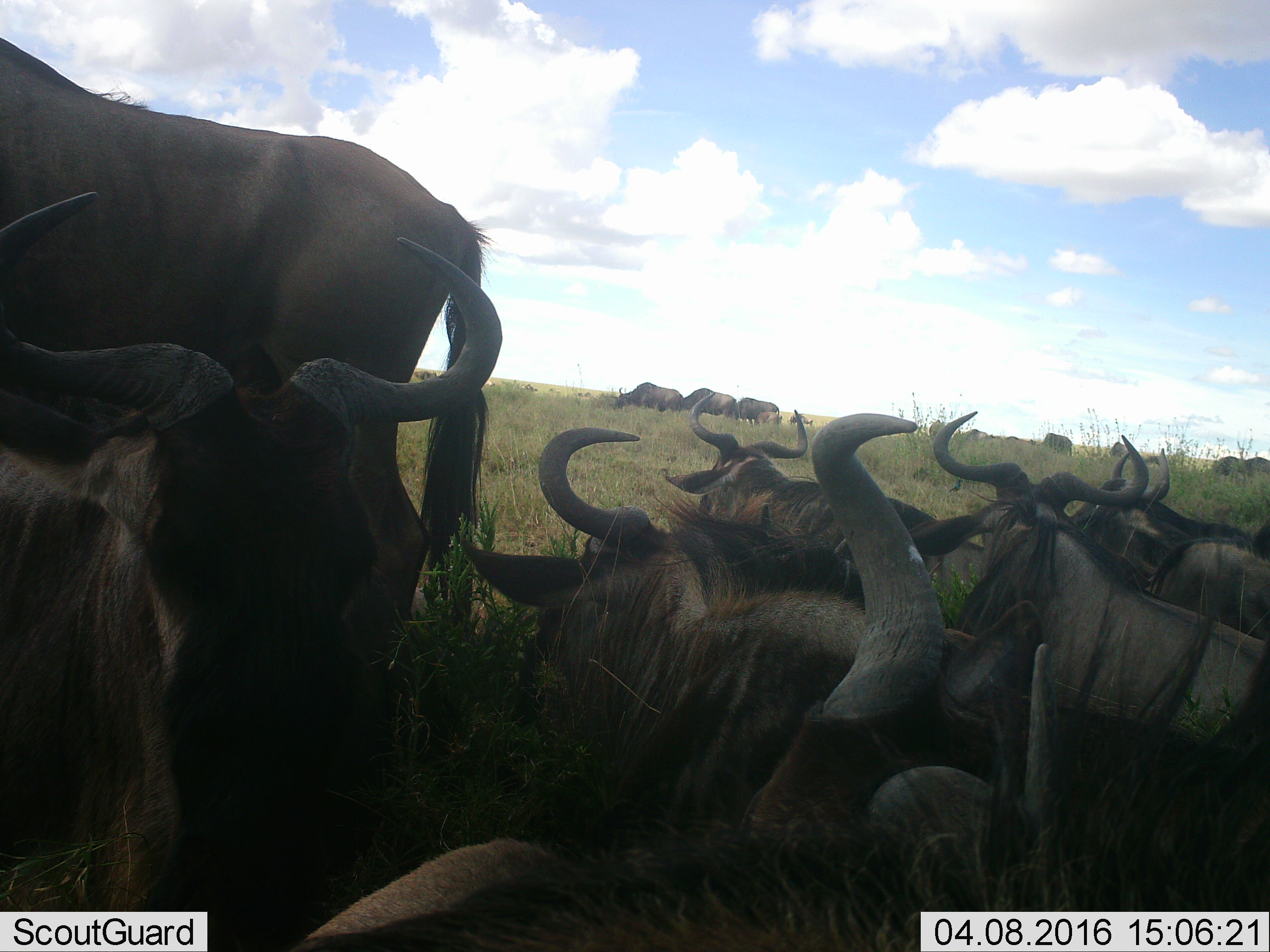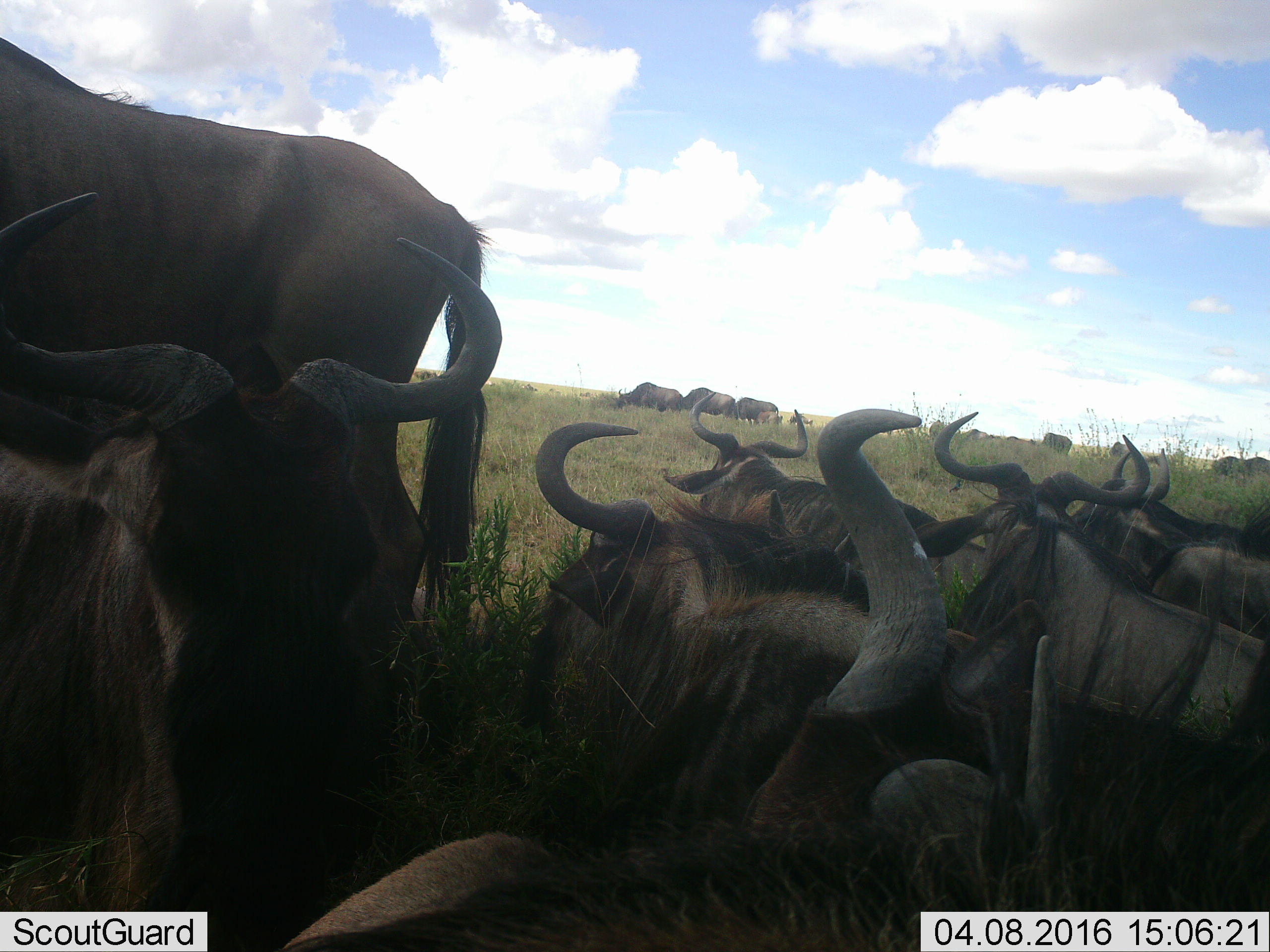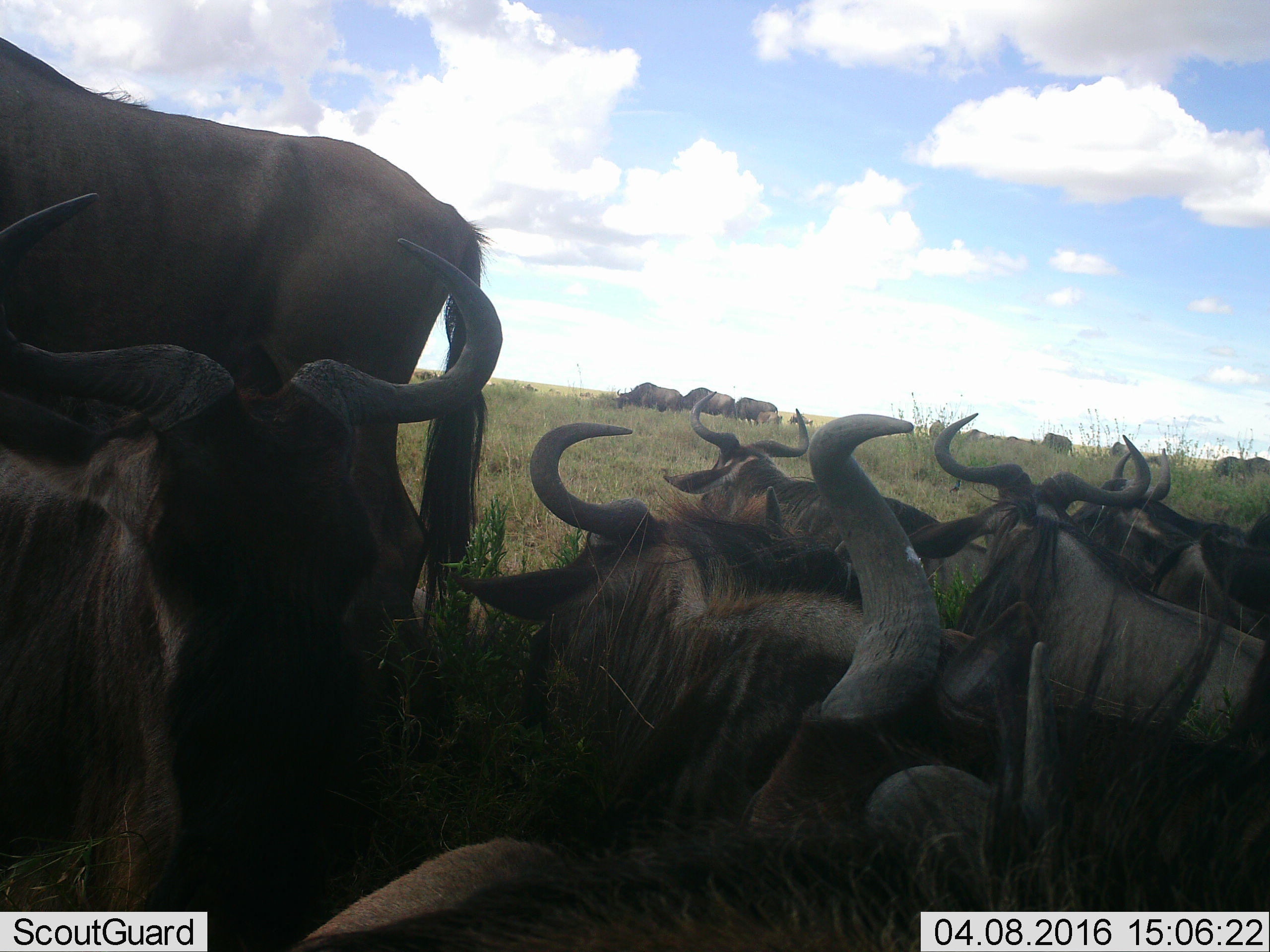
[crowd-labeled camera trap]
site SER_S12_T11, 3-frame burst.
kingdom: Animalia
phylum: Chordata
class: Mammalia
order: Artiodactyla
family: Bovidae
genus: Connochaetes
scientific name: Connochaetes taurinus taurinus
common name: blue wildebeest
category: wildebeestblue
Wildebeestblue (blue wildebeest) (Connochaetes taurinus taurinus), count 11-50. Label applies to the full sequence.